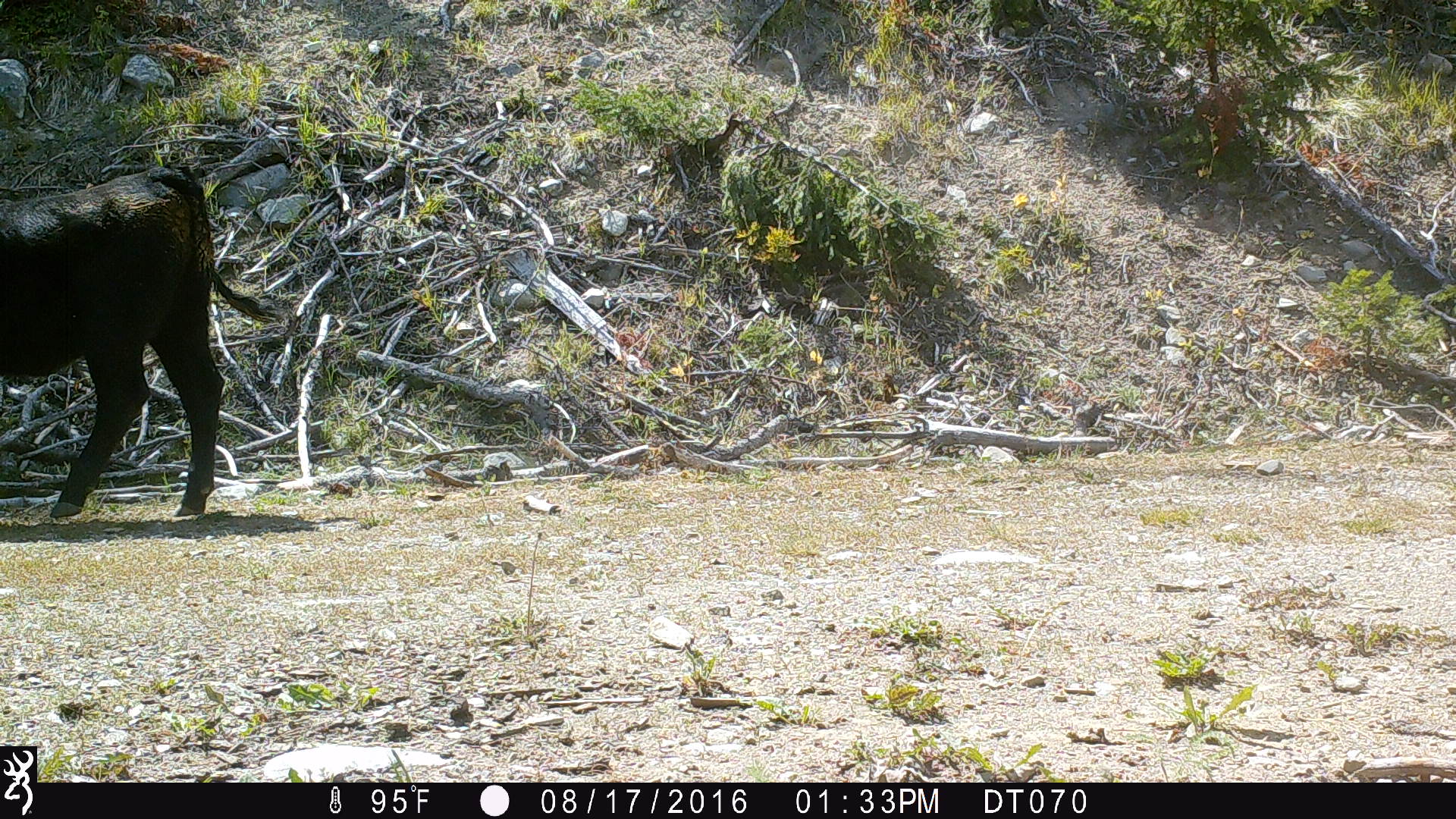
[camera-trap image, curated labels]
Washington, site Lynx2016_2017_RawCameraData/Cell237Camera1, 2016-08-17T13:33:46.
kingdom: Animalia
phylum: Chordata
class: Mammalia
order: Artiodactyla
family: Bovidae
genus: Bos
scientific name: Bos taurus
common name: domestic cattle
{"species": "domestic cattle (Bos taurus)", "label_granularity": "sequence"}